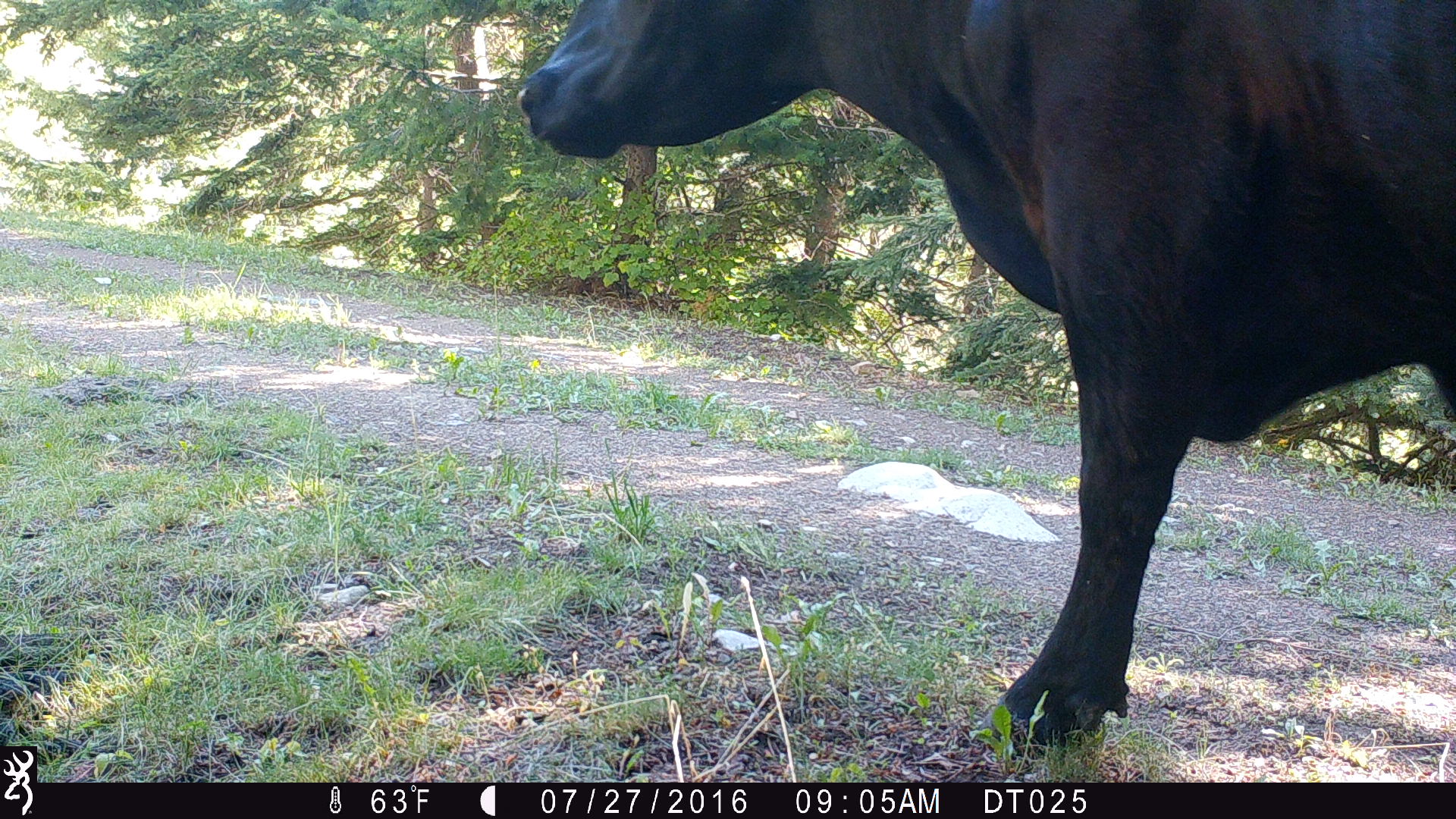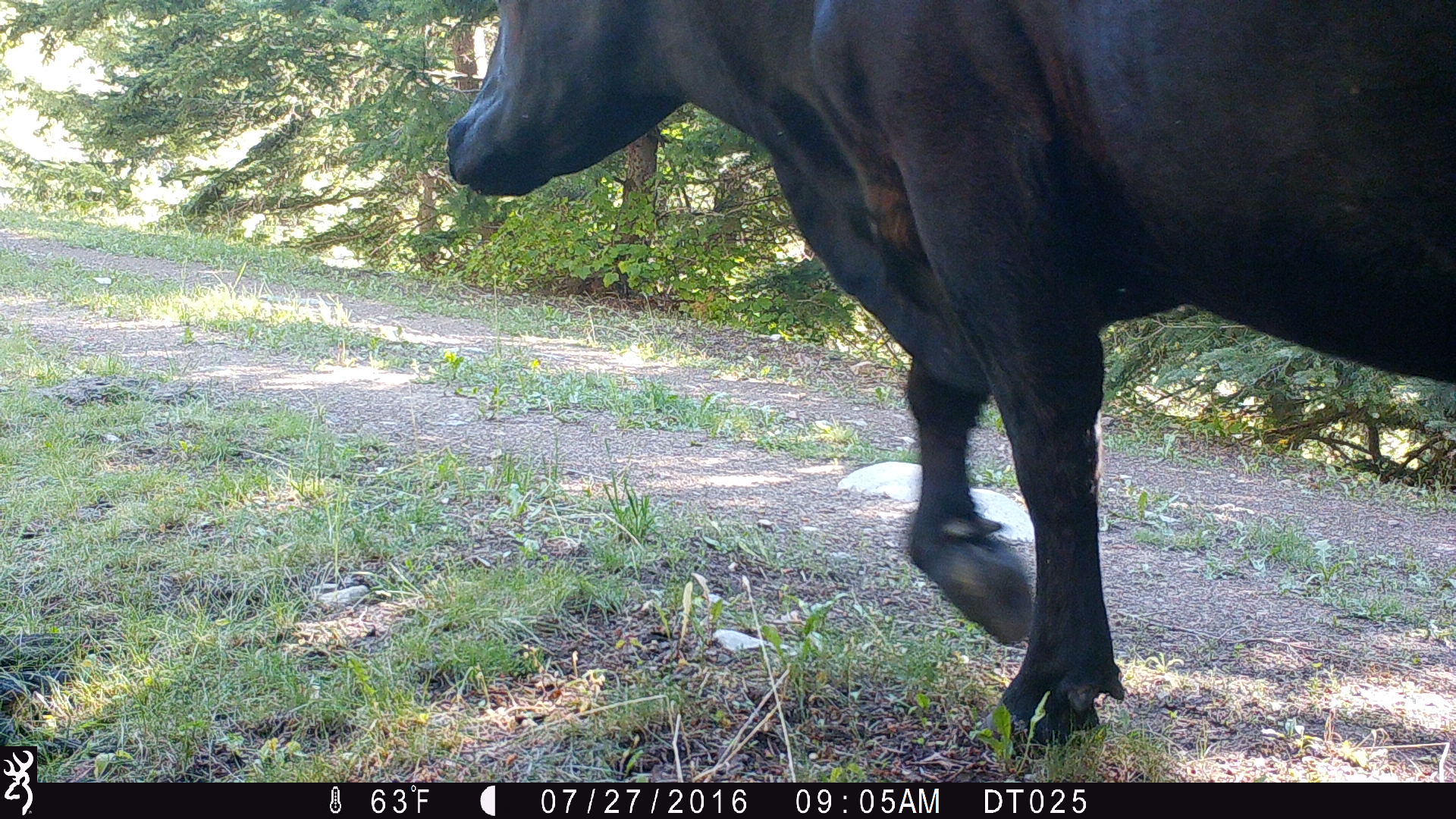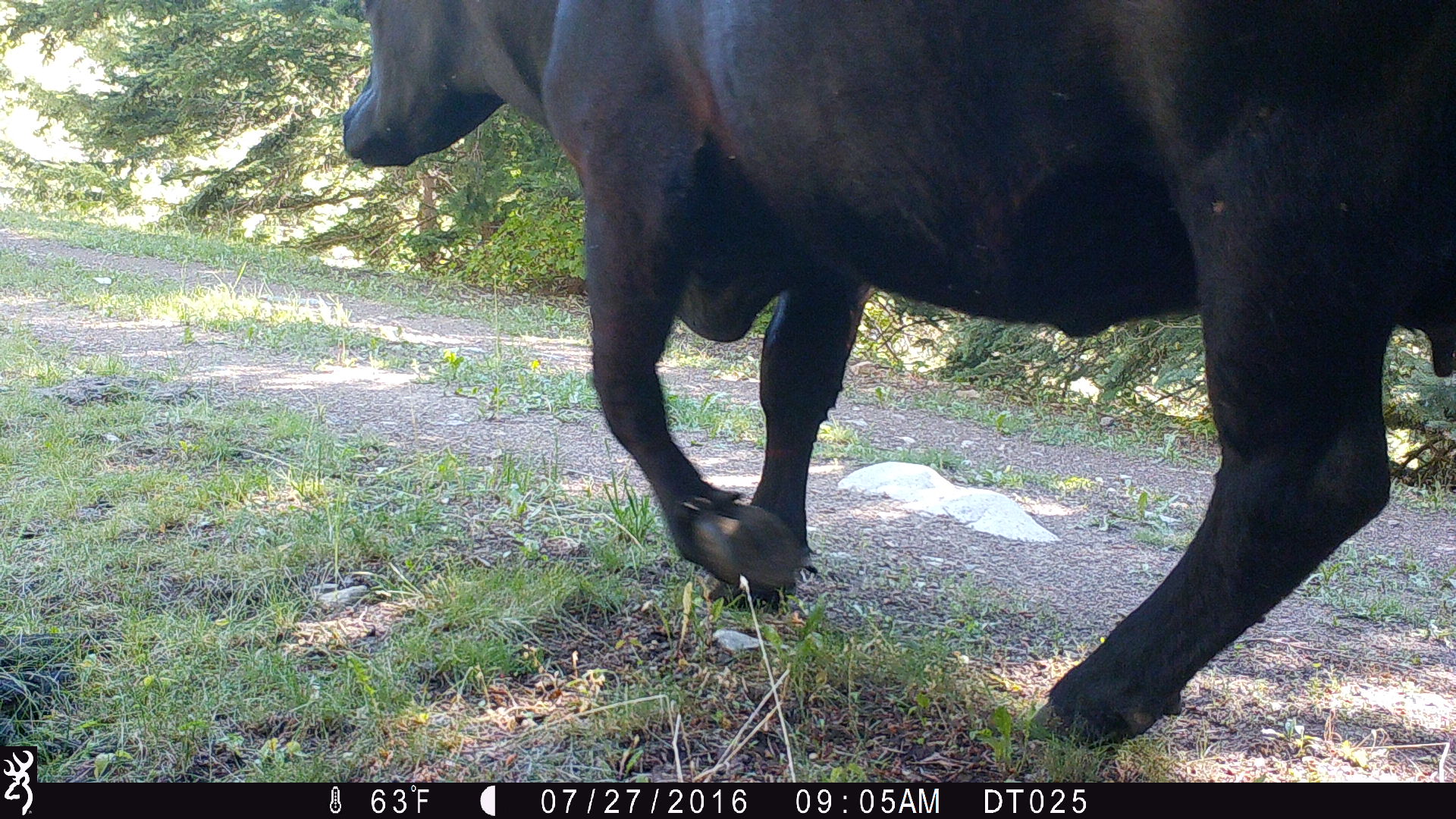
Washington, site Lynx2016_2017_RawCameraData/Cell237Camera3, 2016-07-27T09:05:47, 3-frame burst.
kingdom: Animalia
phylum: Chordata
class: Mammalia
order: Artiodactyla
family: Bovidae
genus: Bos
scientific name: Bos taurus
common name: domestic cattle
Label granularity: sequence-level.